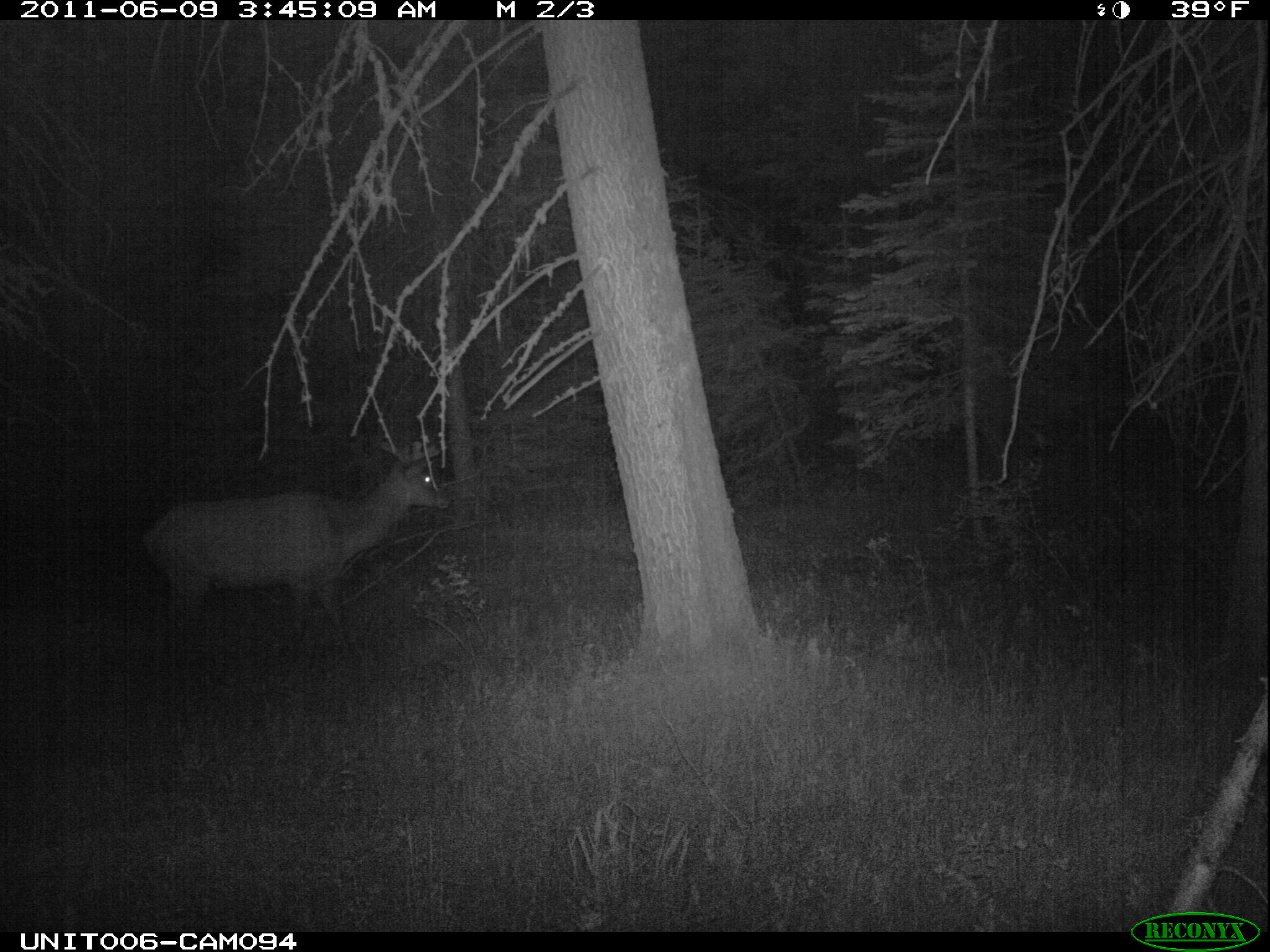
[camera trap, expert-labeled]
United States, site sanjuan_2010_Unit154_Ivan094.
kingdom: Animalia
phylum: Chordata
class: Mammalia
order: Artiodactyla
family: Cervidae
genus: Cervus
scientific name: Cervus elaphus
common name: red deer